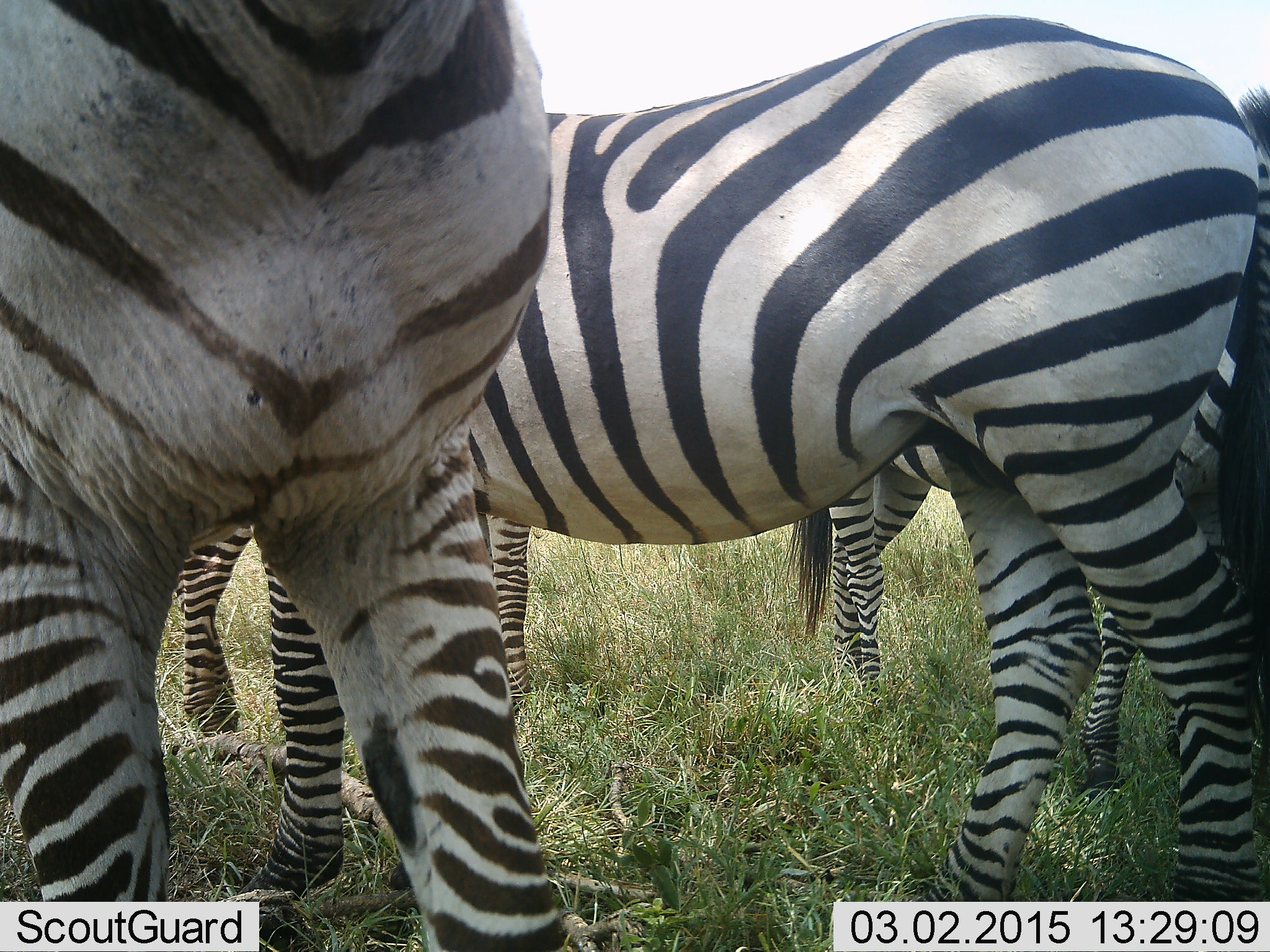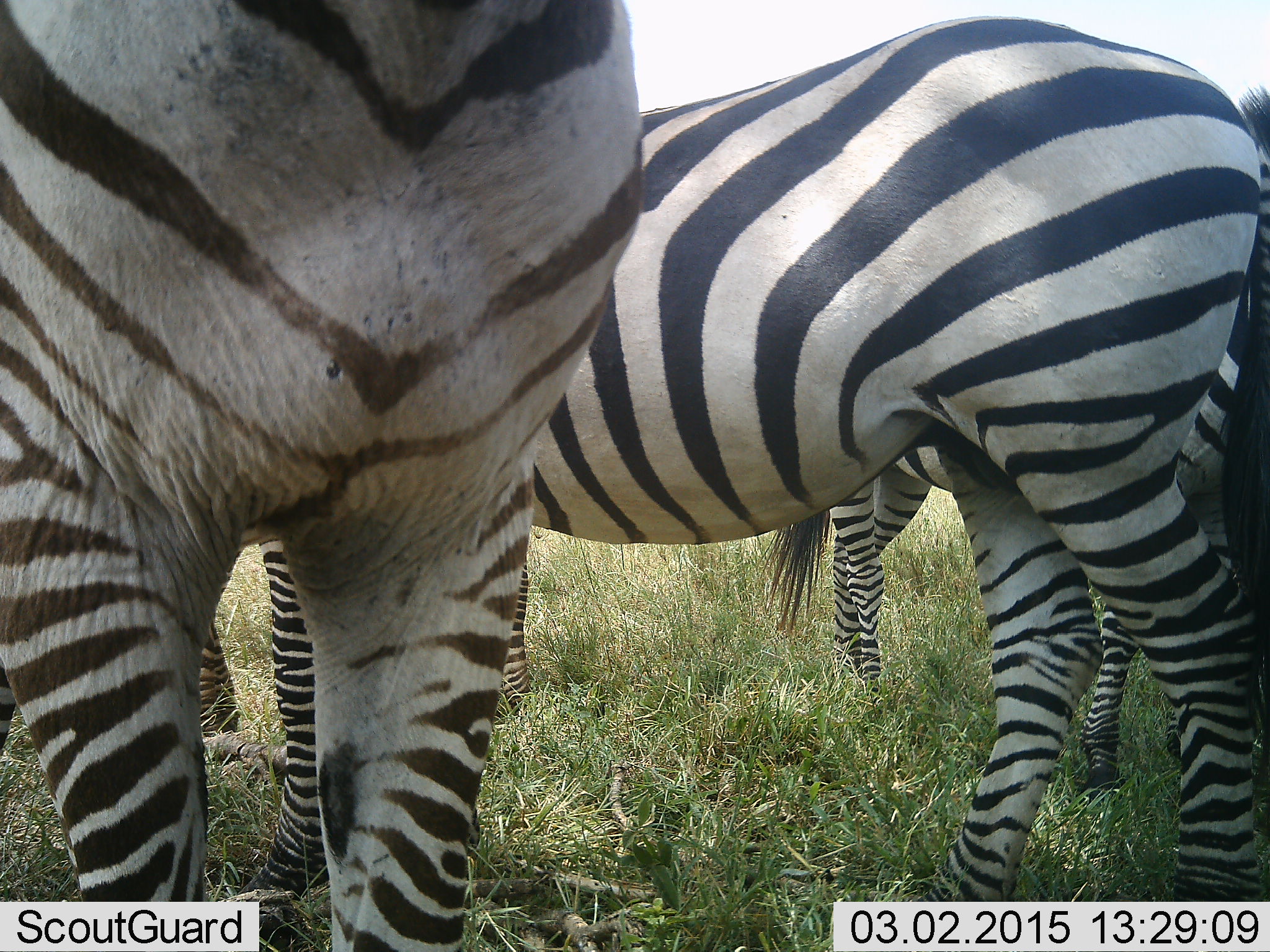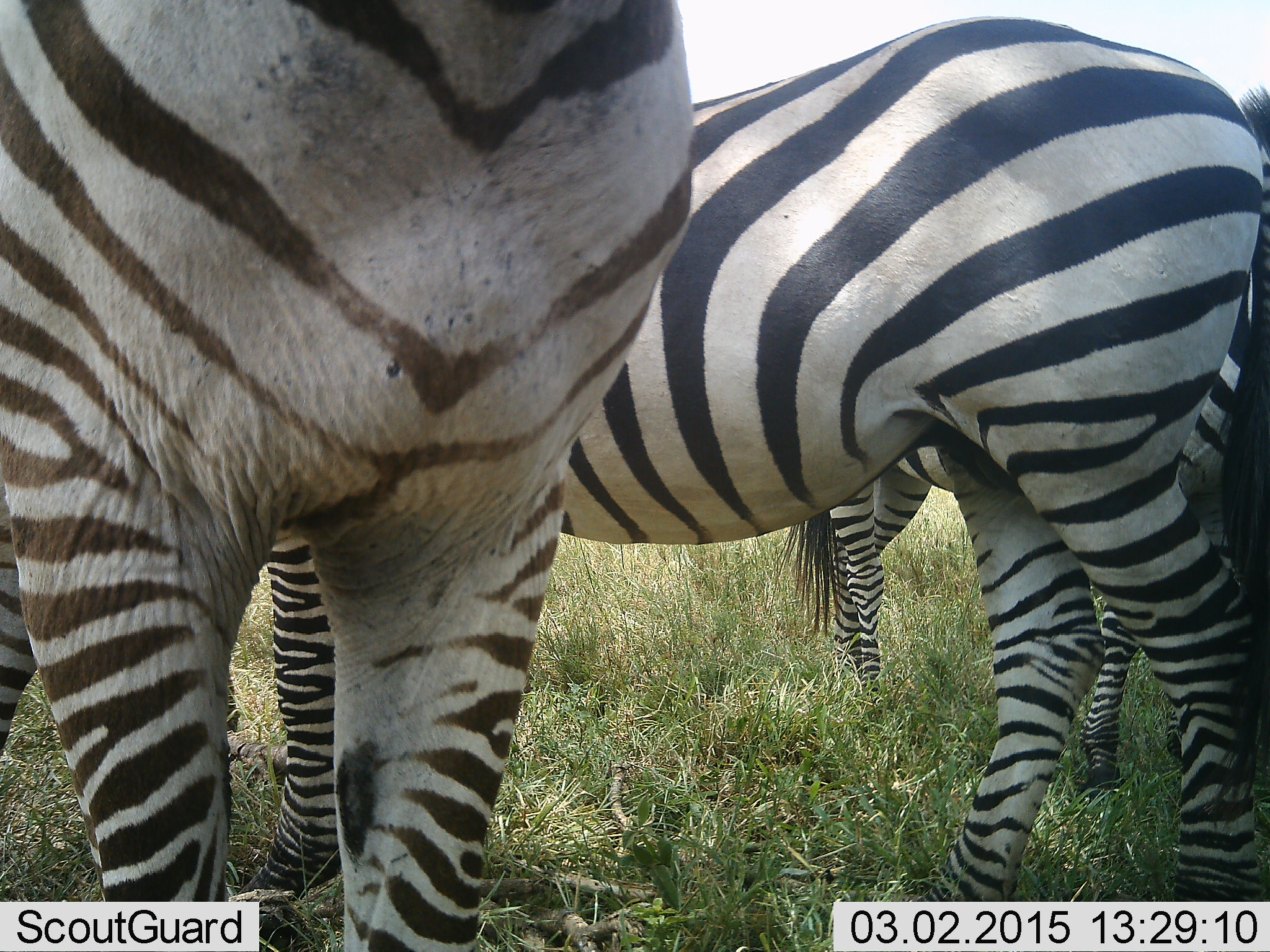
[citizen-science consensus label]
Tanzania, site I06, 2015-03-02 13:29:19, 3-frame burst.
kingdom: Animalia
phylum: Chordata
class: Mammalia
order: Perissodactyla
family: Equidae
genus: Equus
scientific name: Equus quagga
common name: plains zebra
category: zebra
Zebra (plains zebra) (Equus quagga), count 4. Behavior (volunteer vote fractions): standing 100%, resting 10%, moving 0%, interacting 0%. Young present (vote fraction): 0%. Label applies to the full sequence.